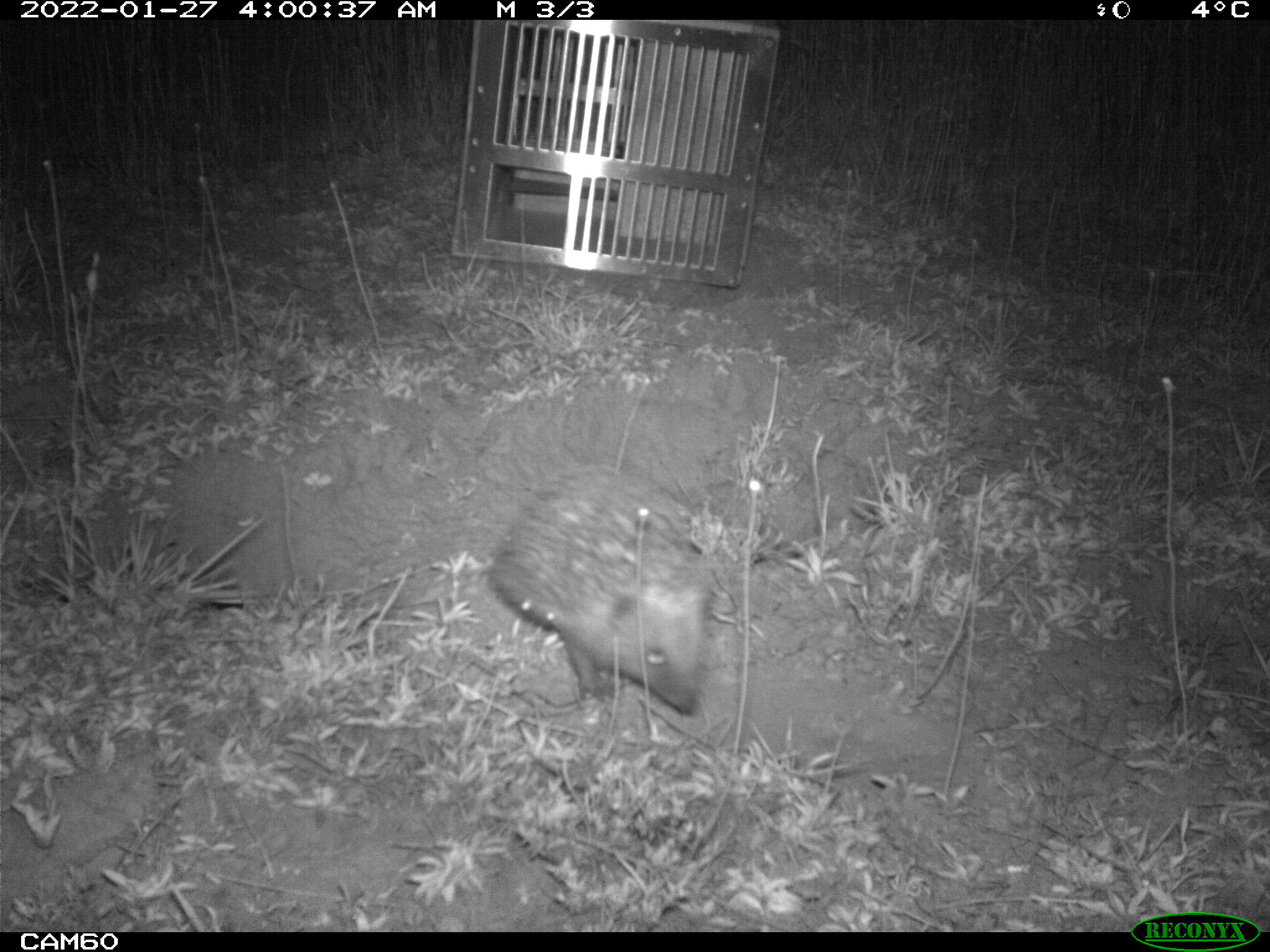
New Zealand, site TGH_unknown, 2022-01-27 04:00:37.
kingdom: Animalia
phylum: Chordata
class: Mammalia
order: Eulipotyphla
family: Erinaceidae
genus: Erinaceus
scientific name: Erinaceus europaeus europaeus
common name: european hedgehog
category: hedgehog